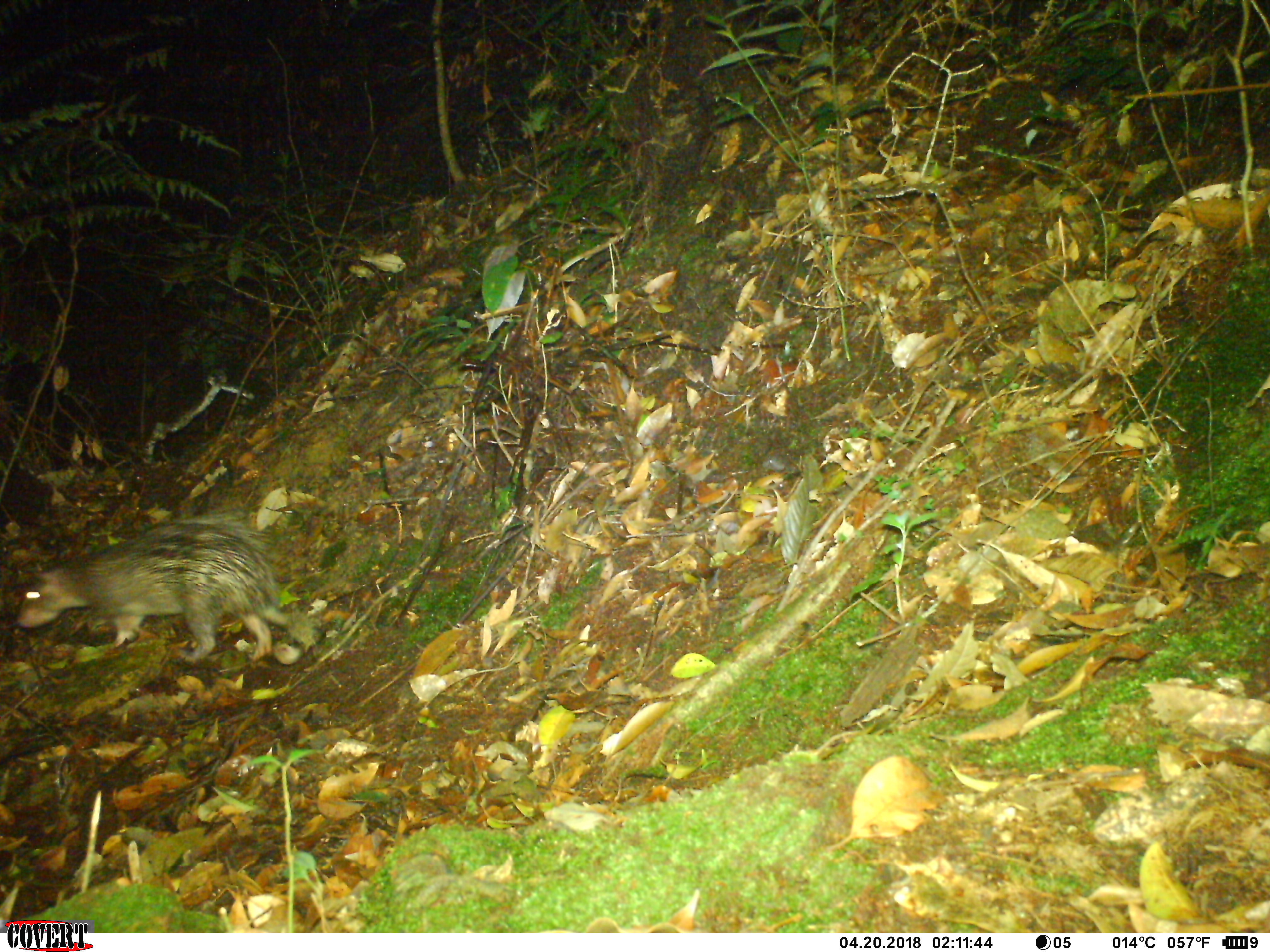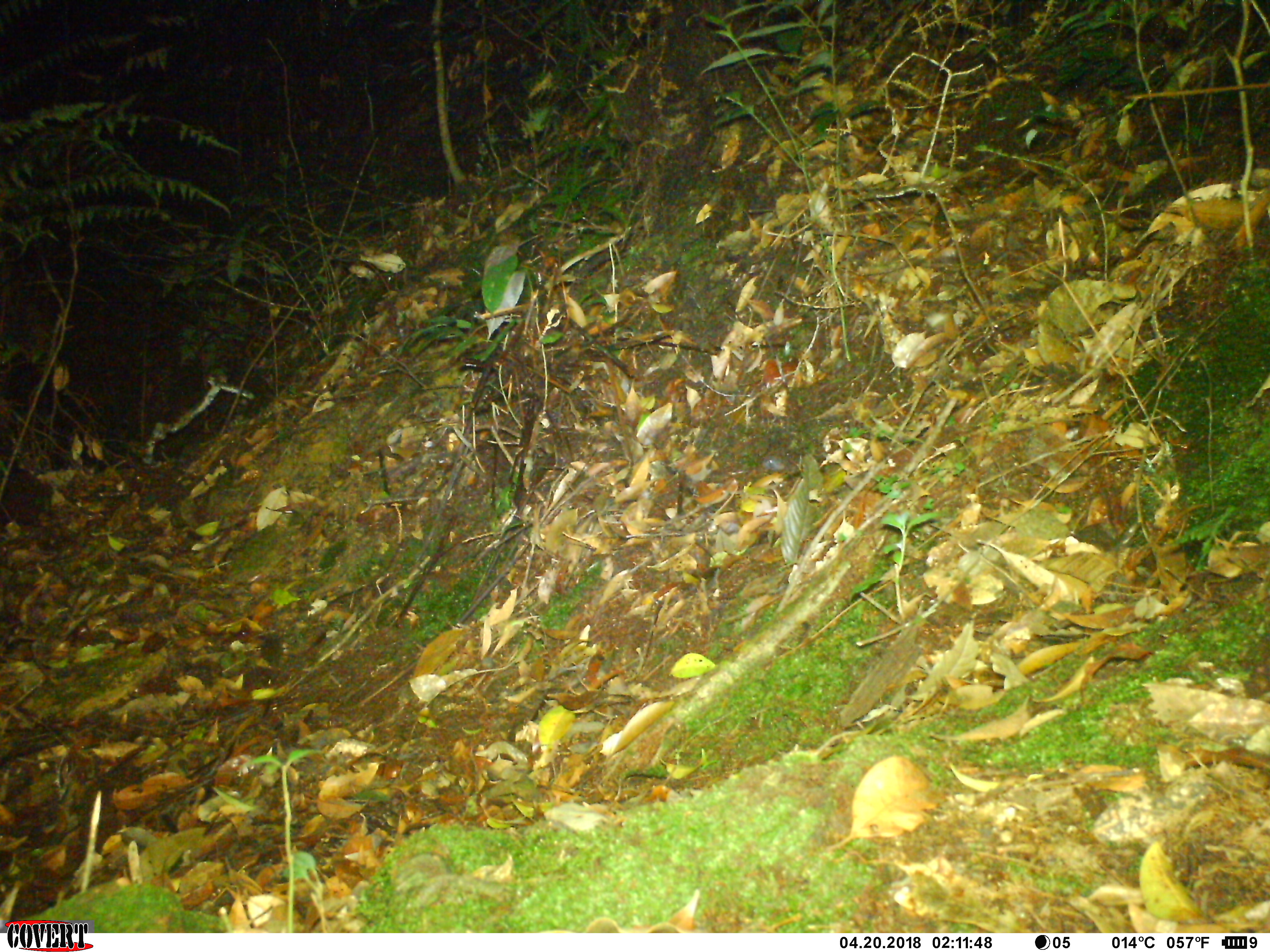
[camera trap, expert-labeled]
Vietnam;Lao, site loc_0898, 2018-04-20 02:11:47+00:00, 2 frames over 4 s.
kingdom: Animalia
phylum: Chordata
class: Mammalia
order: Rodentia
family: Hystricidae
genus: Atherurus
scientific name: Atherurus macrourus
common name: asiatic brush-tailed porcupine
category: asiatic brush tailed porcupine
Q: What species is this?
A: Asiatic brush tailed porcupine (asiatic brush-tailed porcupine) (Atherurus macrourus).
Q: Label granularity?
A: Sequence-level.